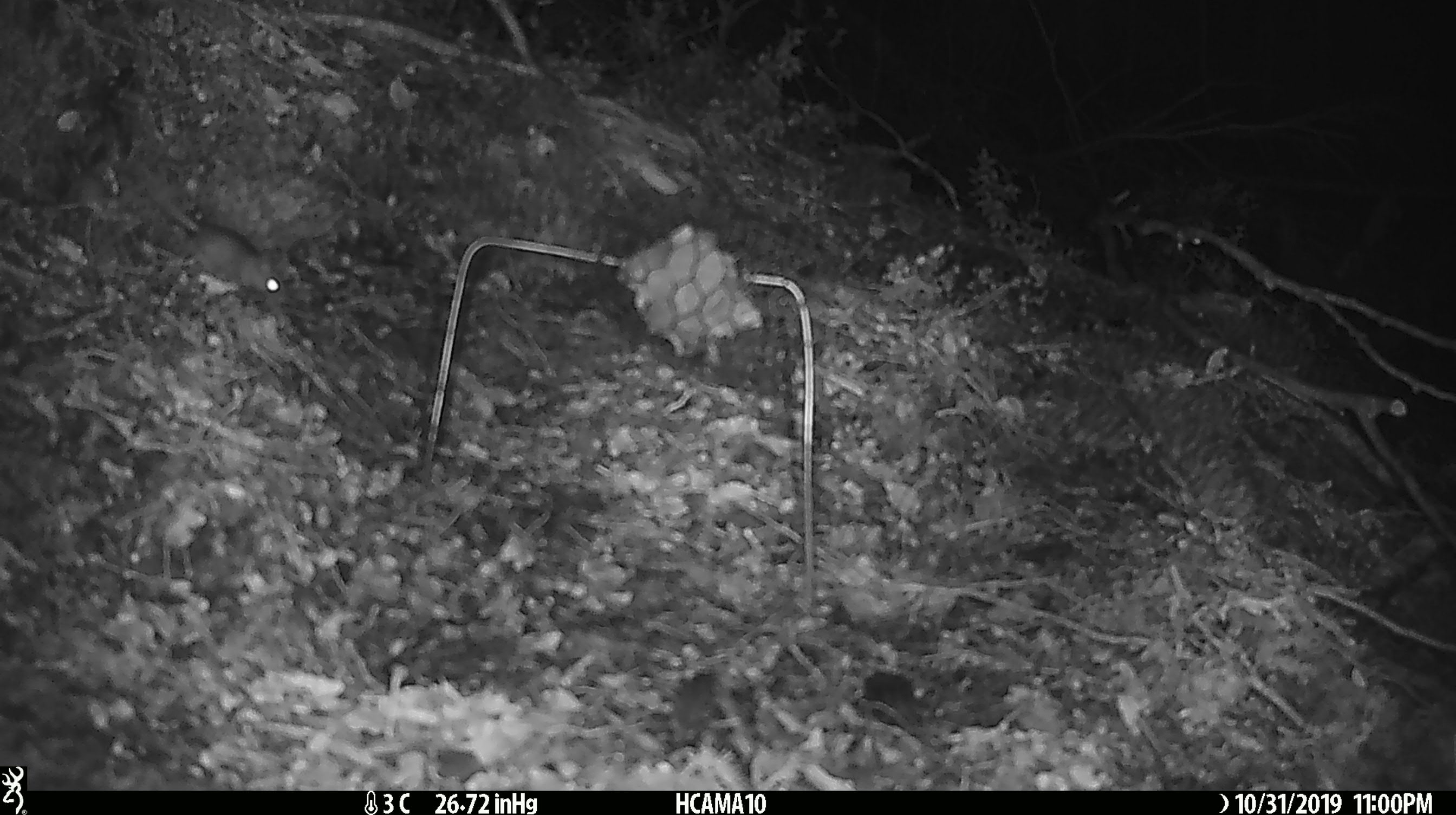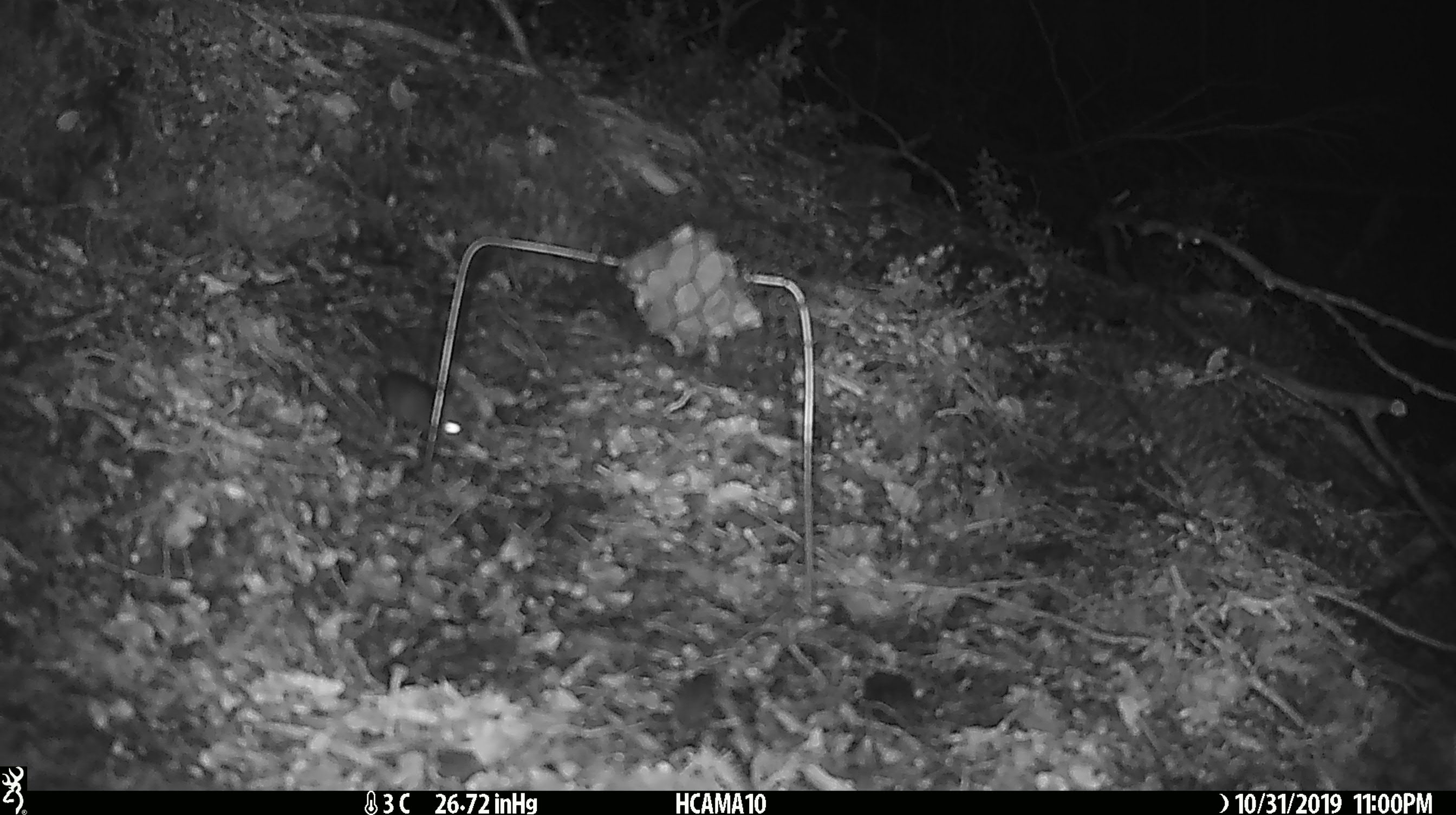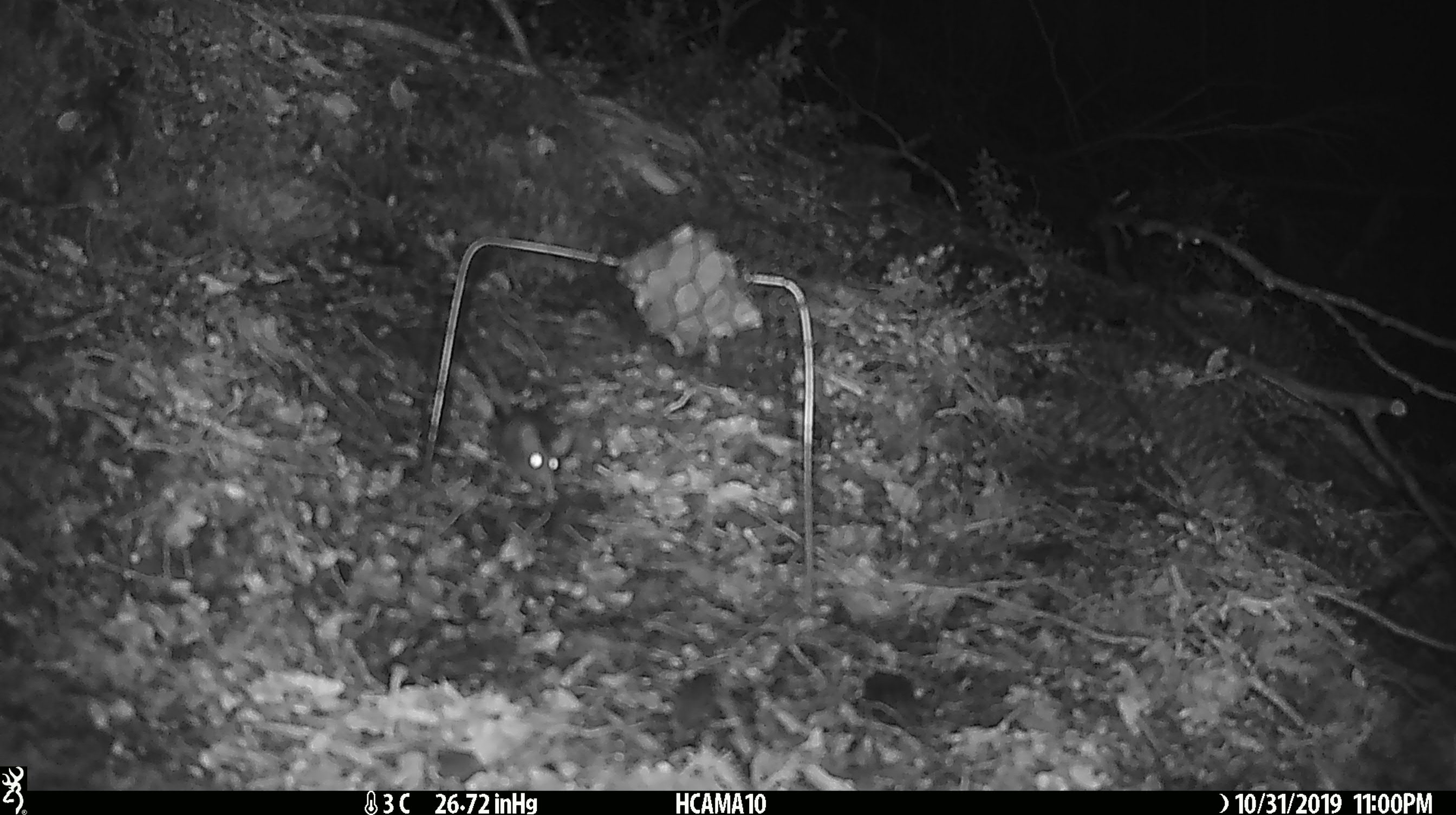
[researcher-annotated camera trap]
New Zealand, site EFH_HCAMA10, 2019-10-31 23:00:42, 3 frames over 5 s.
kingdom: Animalia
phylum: Chordata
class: Mammalia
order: Rodentia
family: Muridae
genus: Mus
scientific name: Mus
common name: mouse